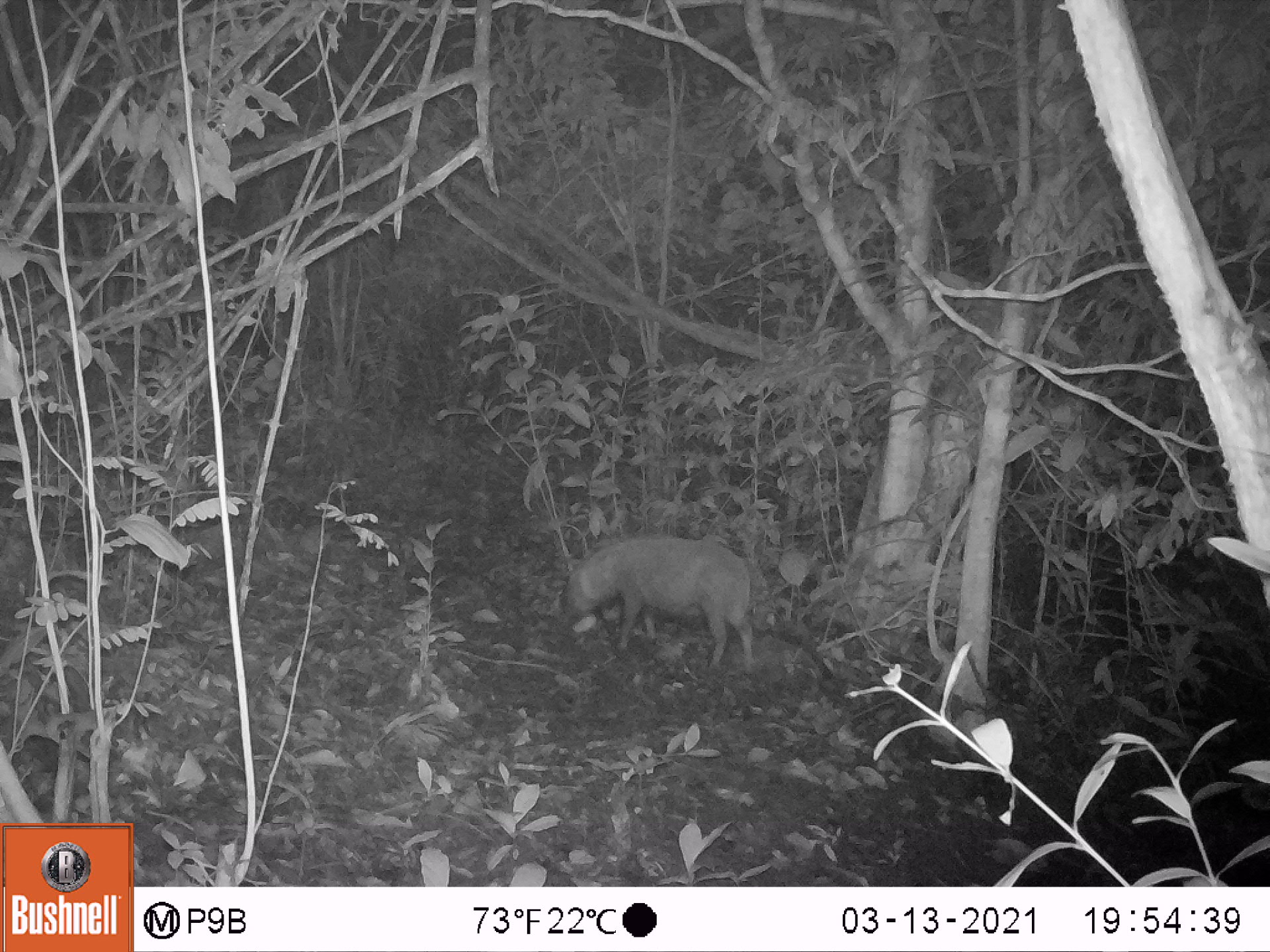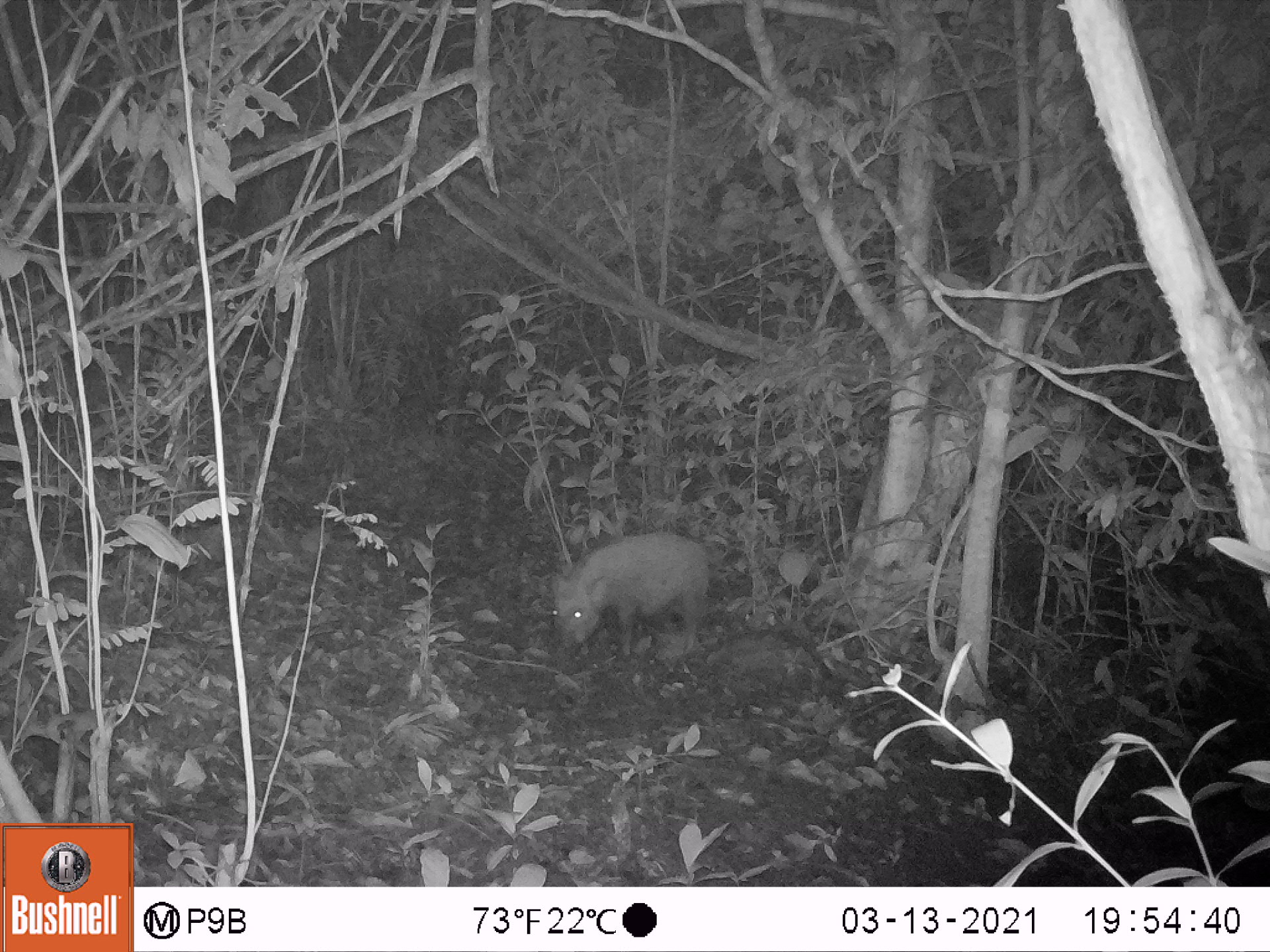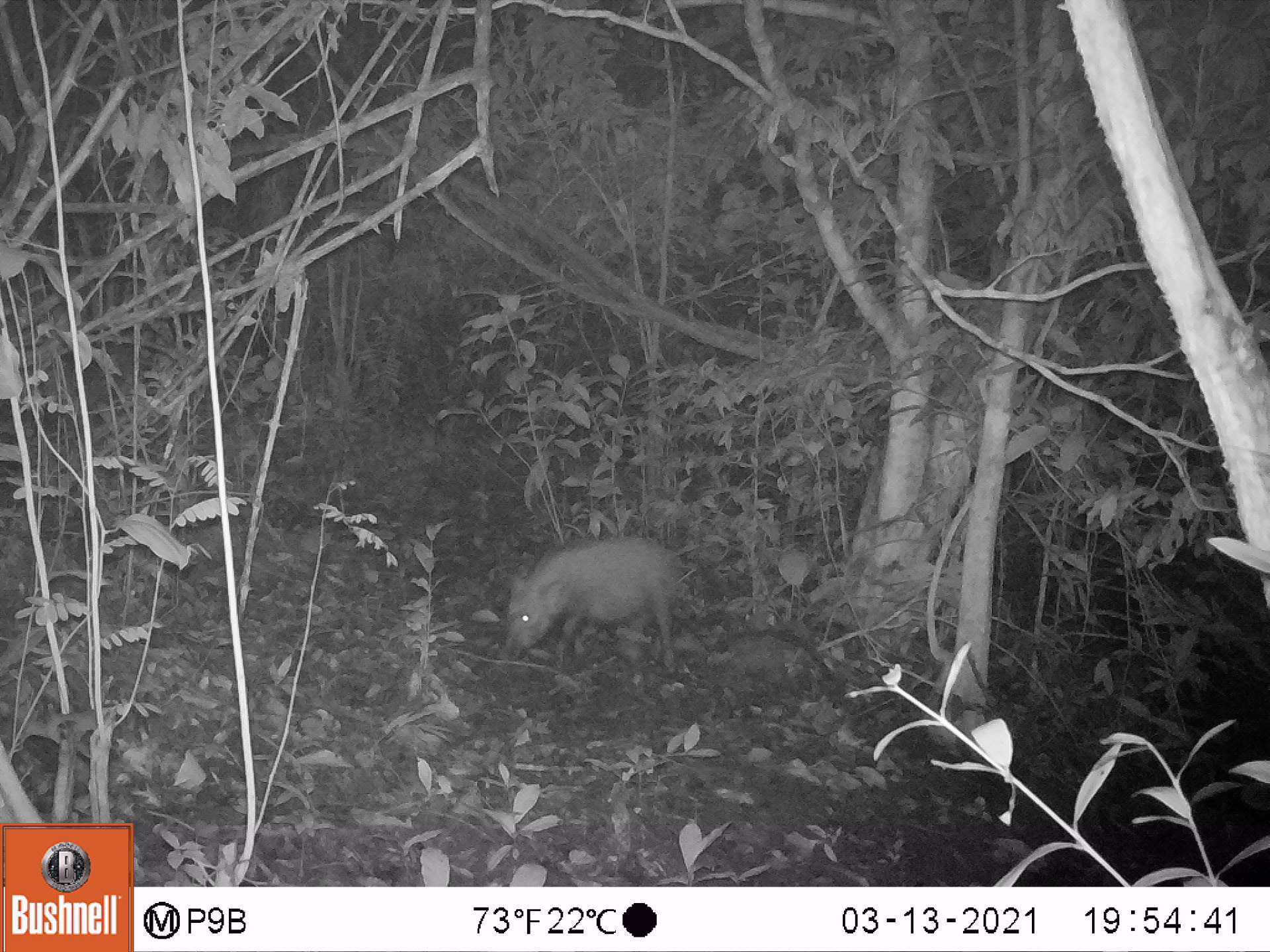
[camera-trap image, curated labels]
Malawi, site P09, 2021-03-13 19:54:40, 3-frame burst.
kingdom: Animalia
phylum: Chordata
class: Mammalia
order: Artiodactyla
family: Suidae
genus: Potamochoerus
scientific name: Potamochoerus larvatus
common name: bushpig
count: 1